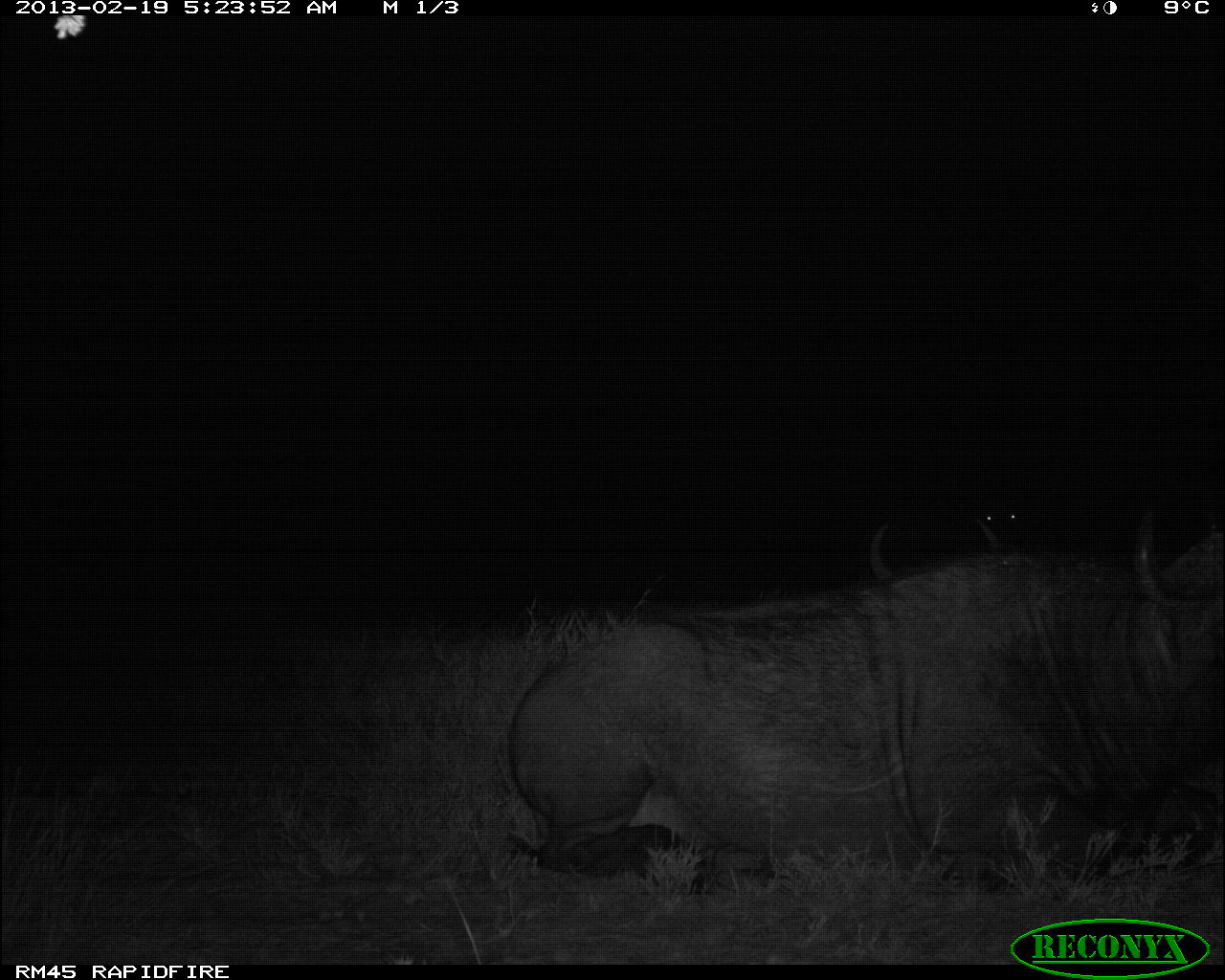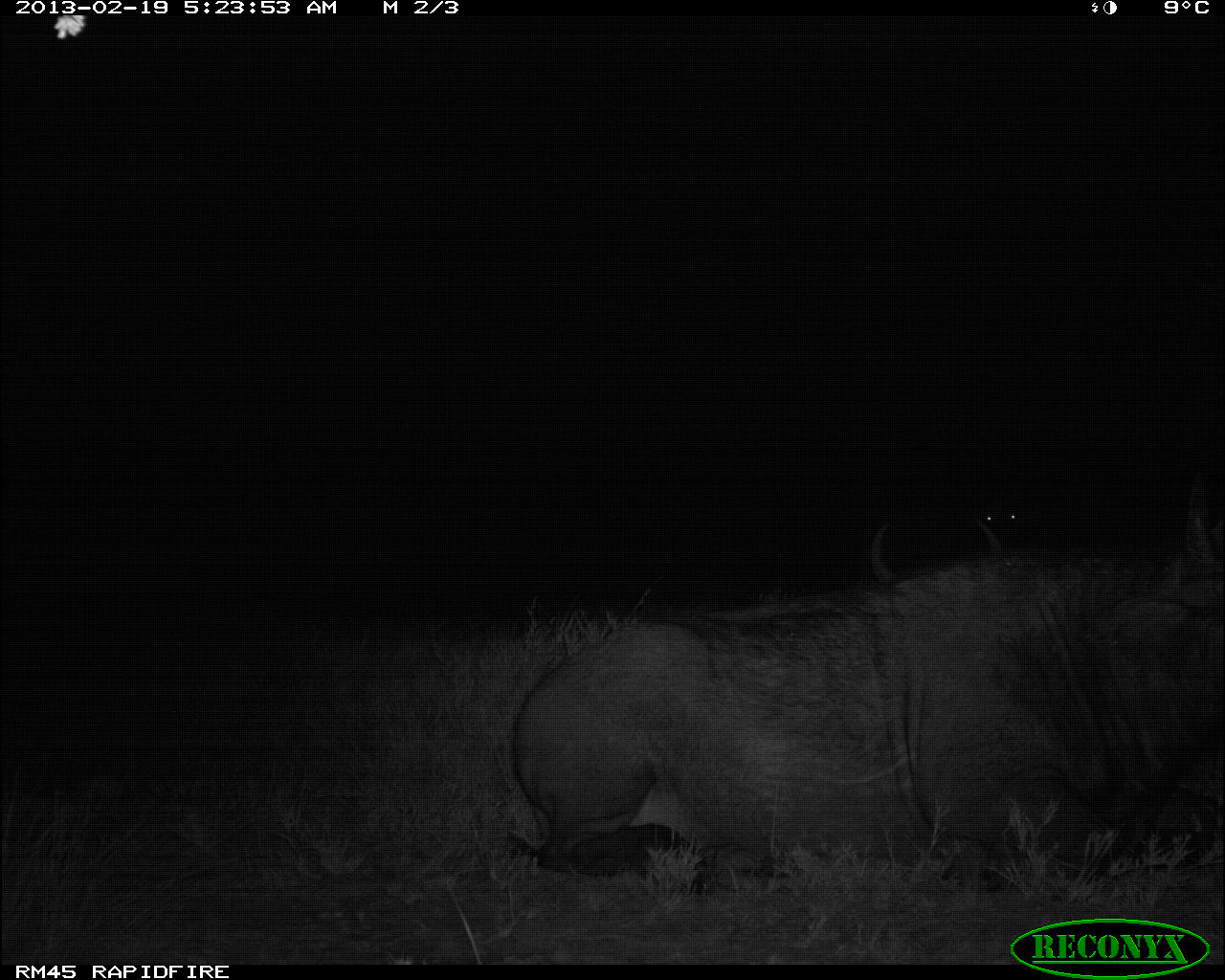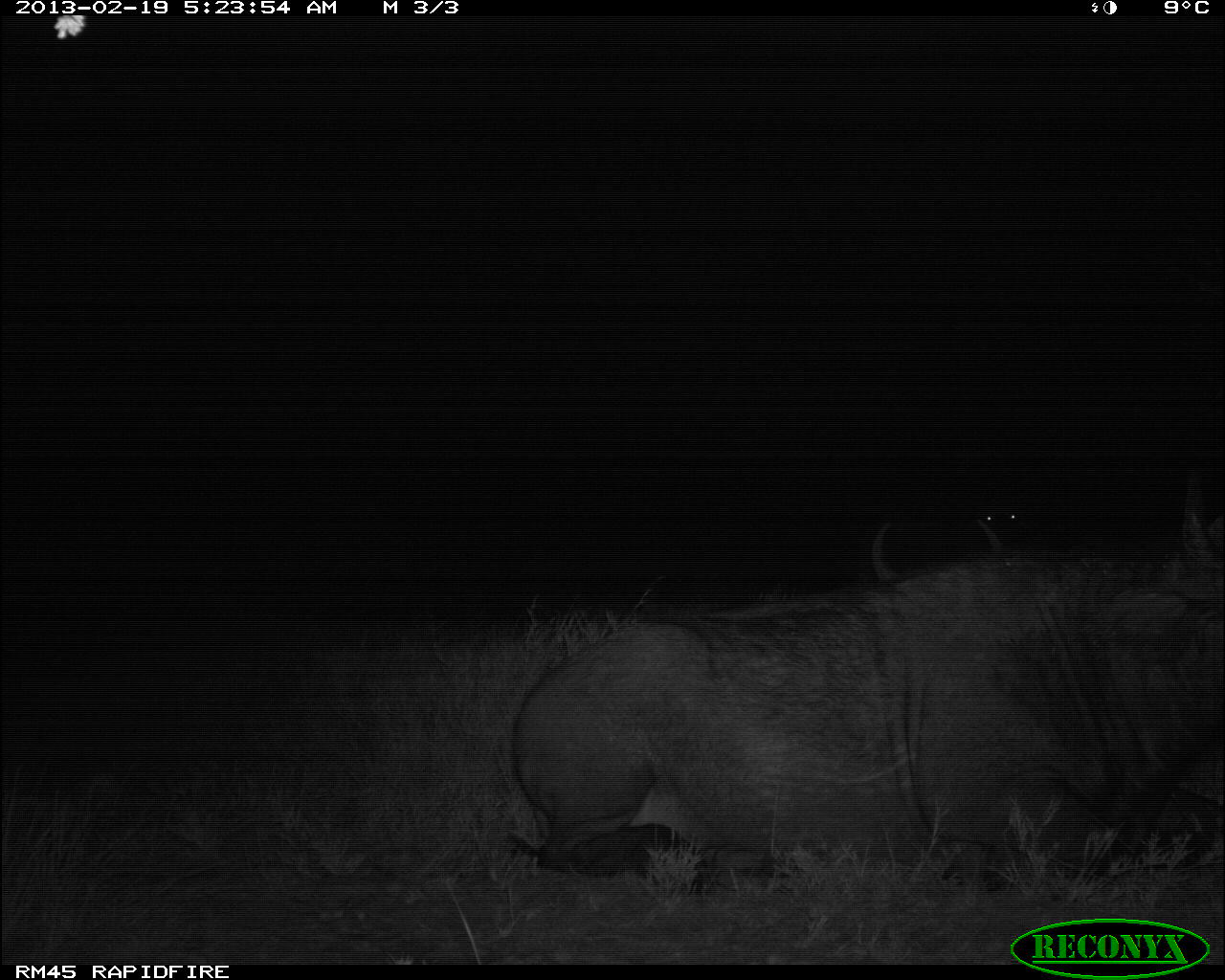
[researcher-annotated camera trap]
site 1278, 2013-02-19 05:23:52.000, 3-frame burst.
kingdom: Animalia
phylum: Chordata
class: Mammalia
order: Artiodactyla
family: Bovidae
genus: Syncerus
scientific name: Syncerus caffer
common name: african buffalo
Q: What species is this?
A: Syncerus caffer (african buffalo).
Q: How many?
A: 2.